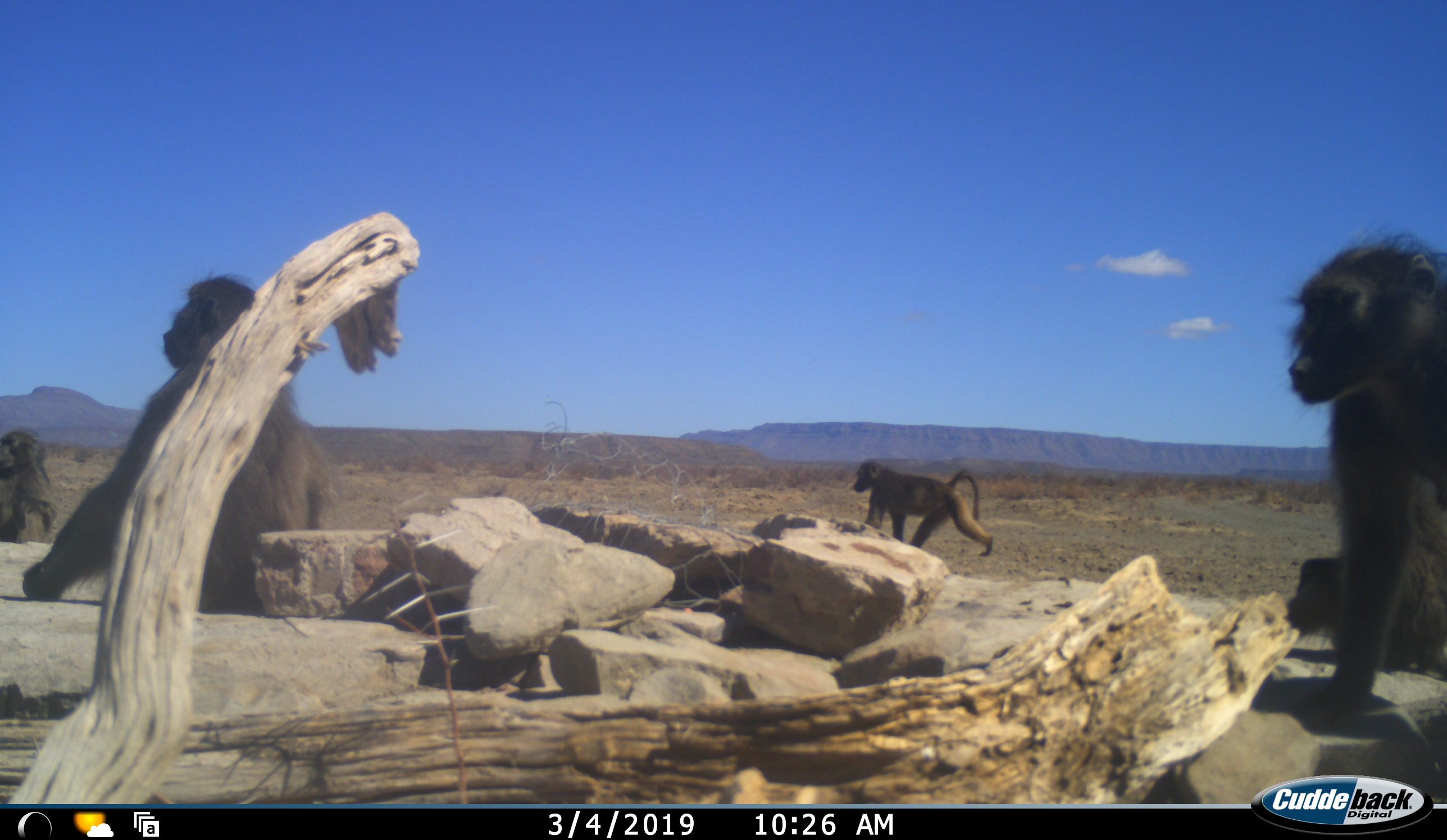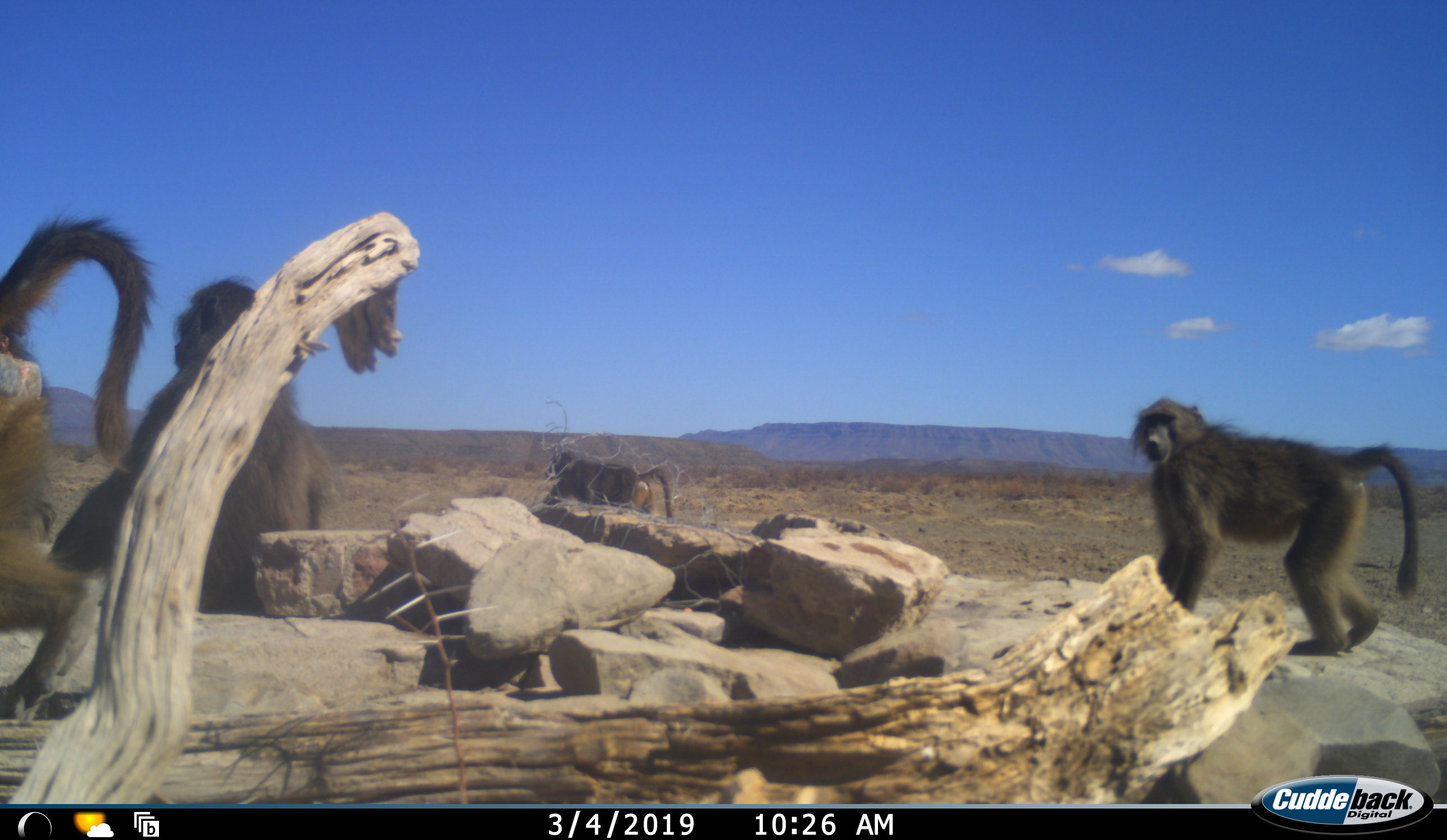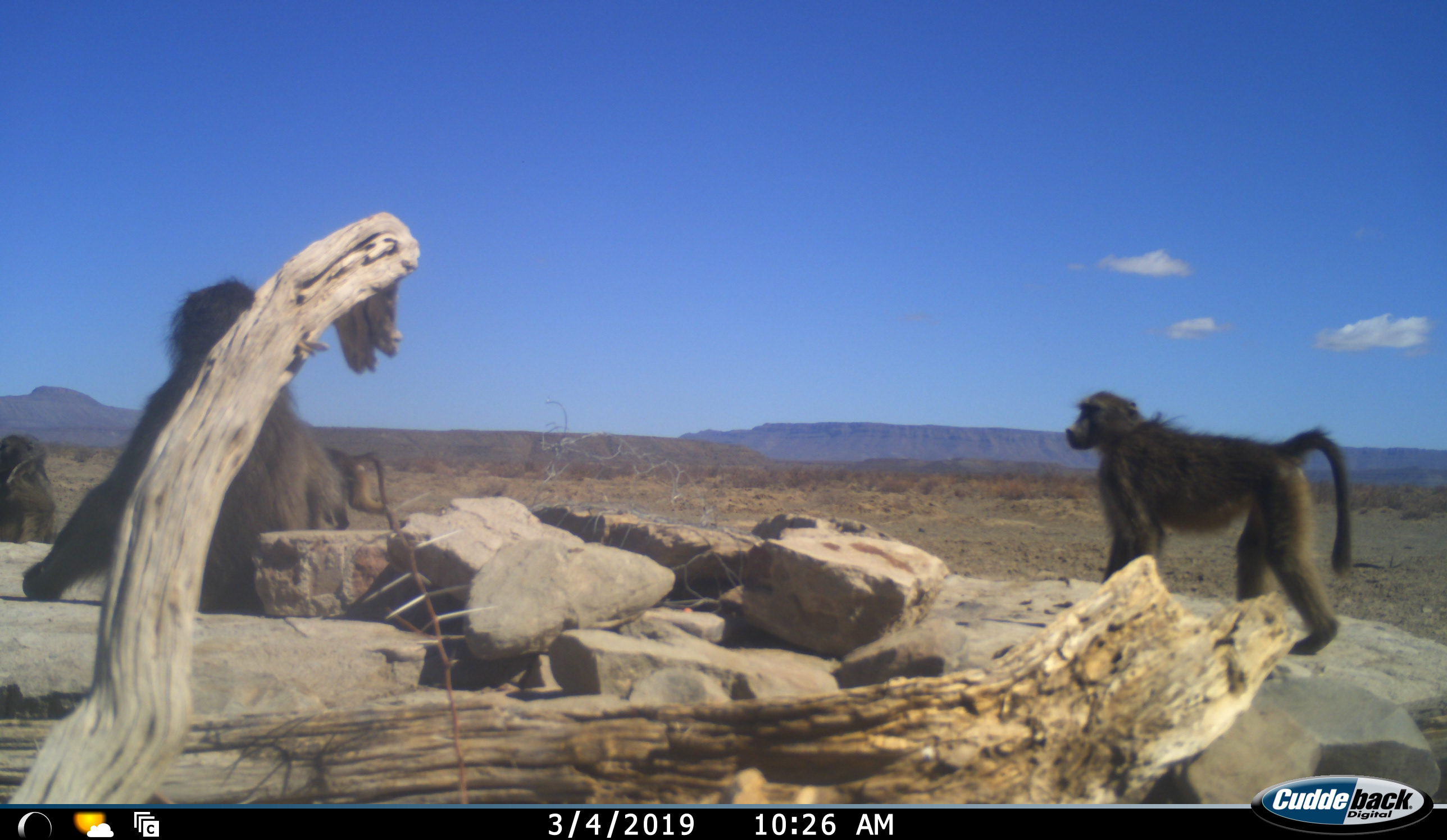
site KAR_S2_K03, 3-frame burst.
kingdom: Animalia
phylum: Chordata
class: Mammalia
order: Primates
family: Cercopithecidae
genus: Papio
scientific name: Papio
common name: baboon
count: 5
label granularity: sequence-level